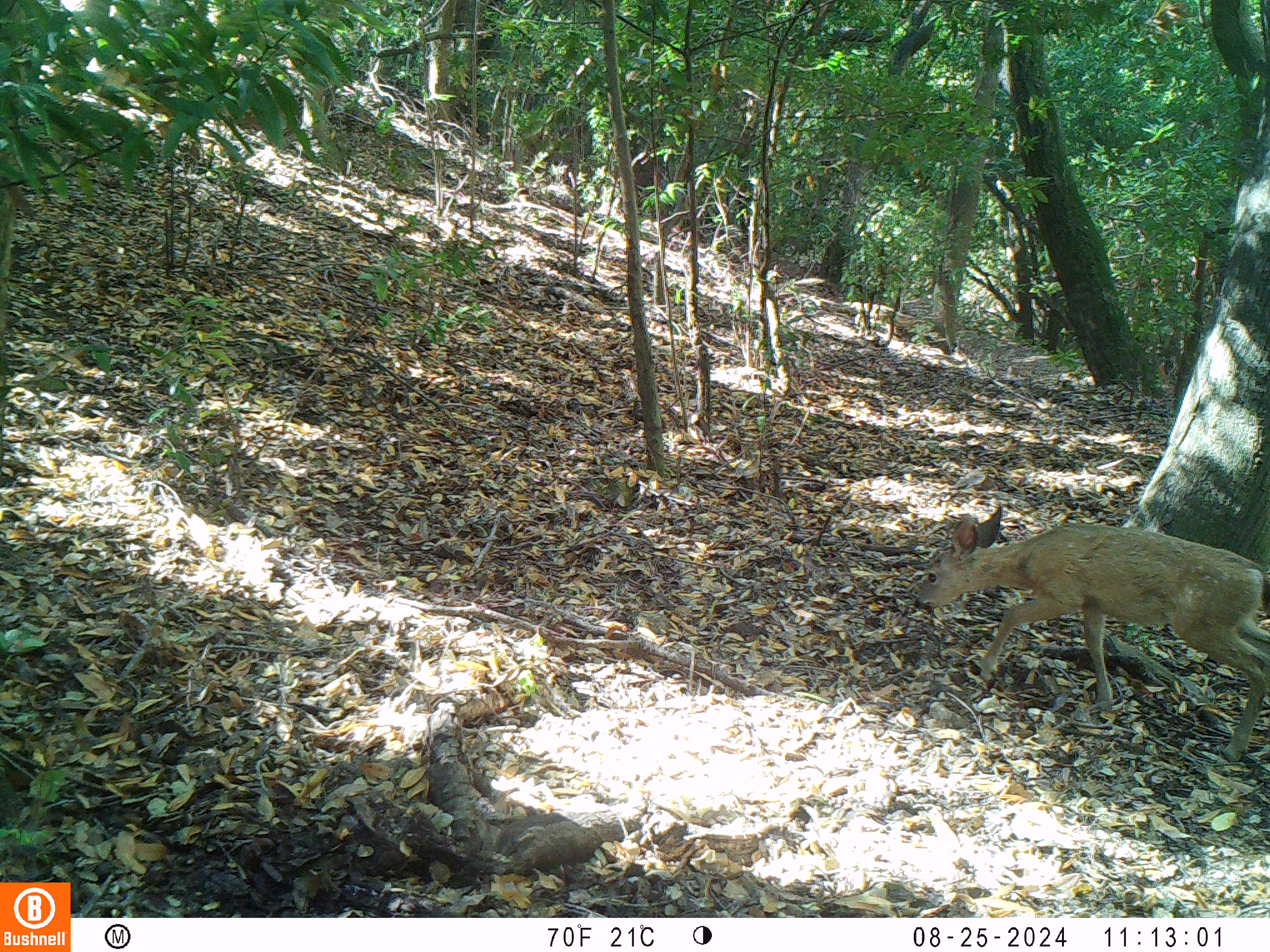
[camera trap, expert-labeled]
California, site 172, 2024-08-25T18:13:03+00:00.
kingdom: Animalia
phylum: Chordata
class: Mammalia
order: Artiodactyla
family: Cervidae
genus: Odocoileus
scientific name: Odocoileus hemionus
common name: mule deer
Mule deer (Odocoileus hemionus).